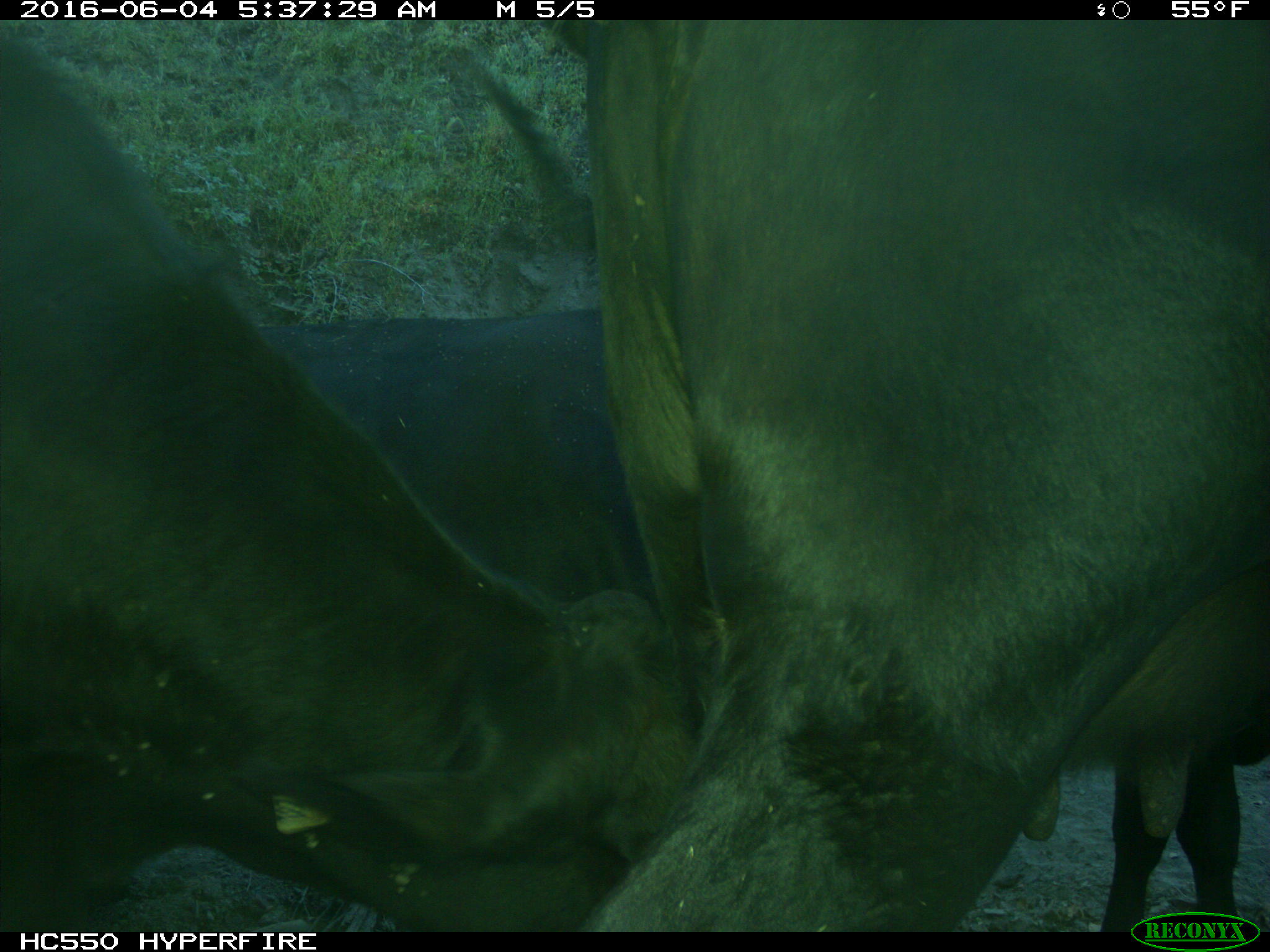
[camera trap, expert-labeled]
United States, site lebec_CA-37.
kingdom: Animalia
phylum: Chordata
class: Mammalia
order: Artiodactyla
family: Bovidae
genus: Bos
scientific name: Bos taurus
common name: domestic cow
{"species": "Bos taurus (domestic cow)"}